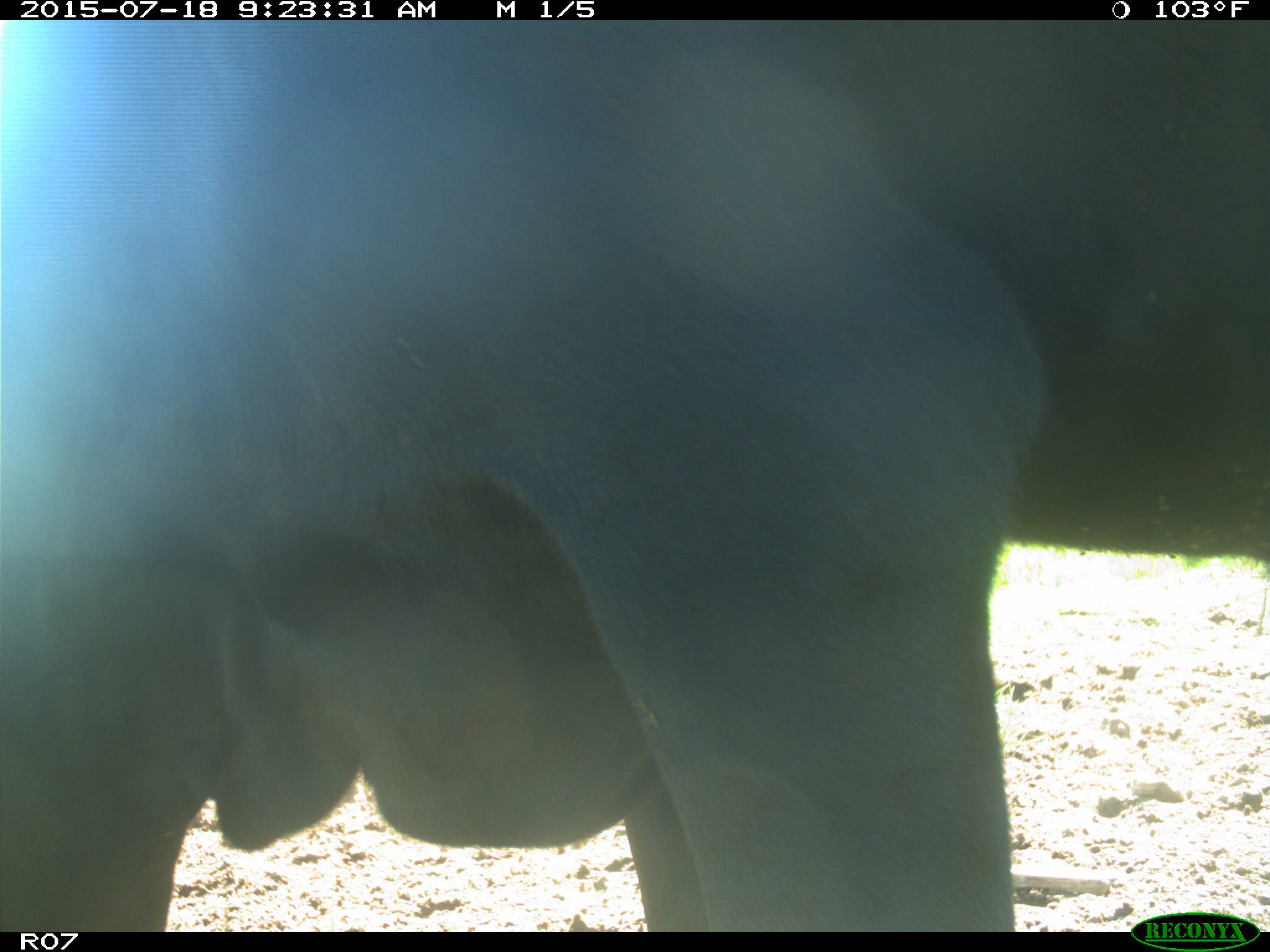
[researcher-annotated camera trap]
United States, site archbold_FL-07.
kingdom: Animalia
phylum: Chordata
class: Mammalia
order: Artiodactyla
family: Bovidae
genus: Bos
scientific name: Bos taurus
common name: domestic cow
Bos taurus (domestic cow).